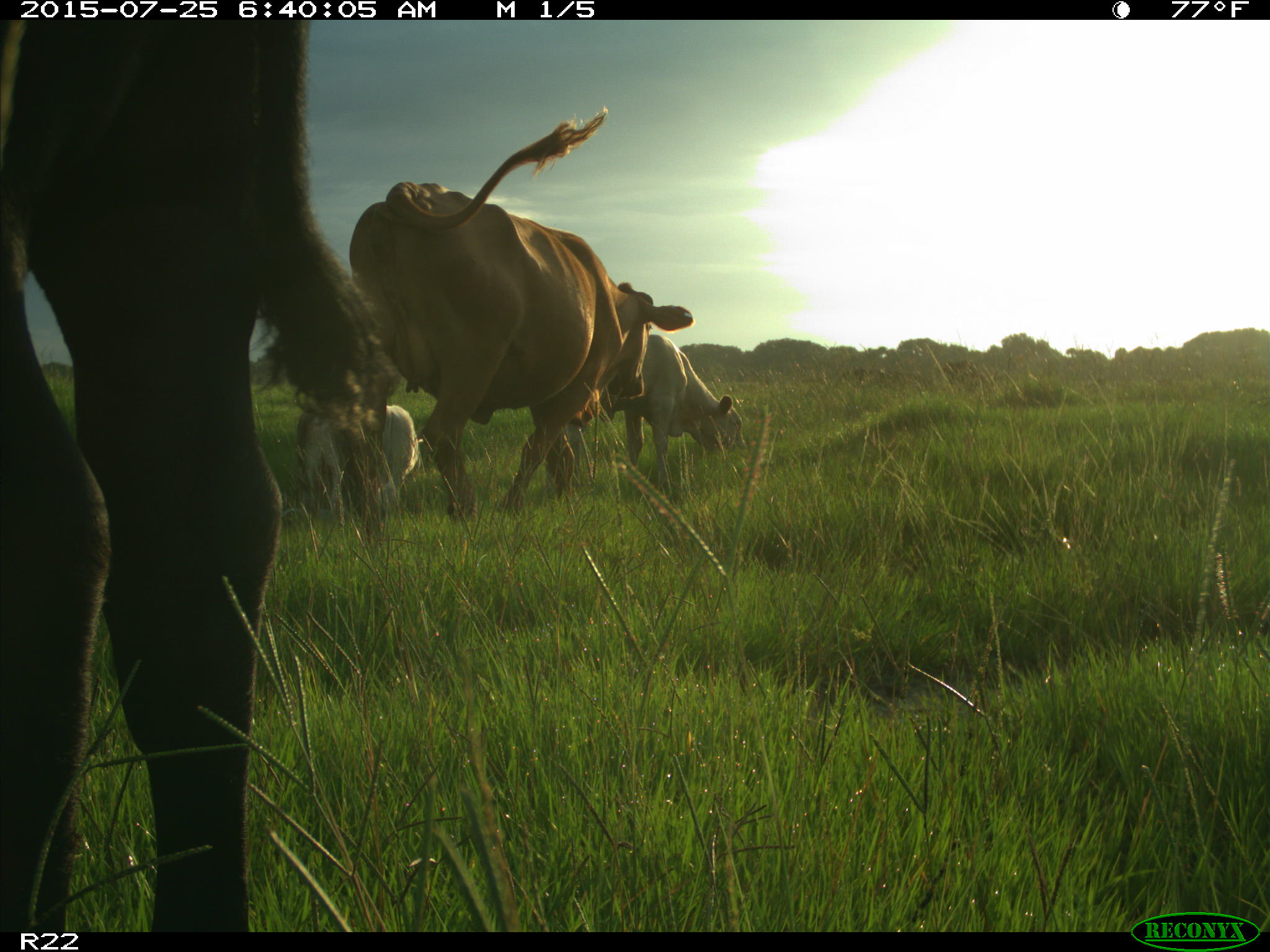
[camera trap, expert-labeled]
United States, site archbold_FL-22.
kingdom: Animalia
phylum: Chordata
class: Mammalia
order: Artiodactyla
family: Bovidae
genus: Bos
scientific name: Bos taurus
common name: domestic cow